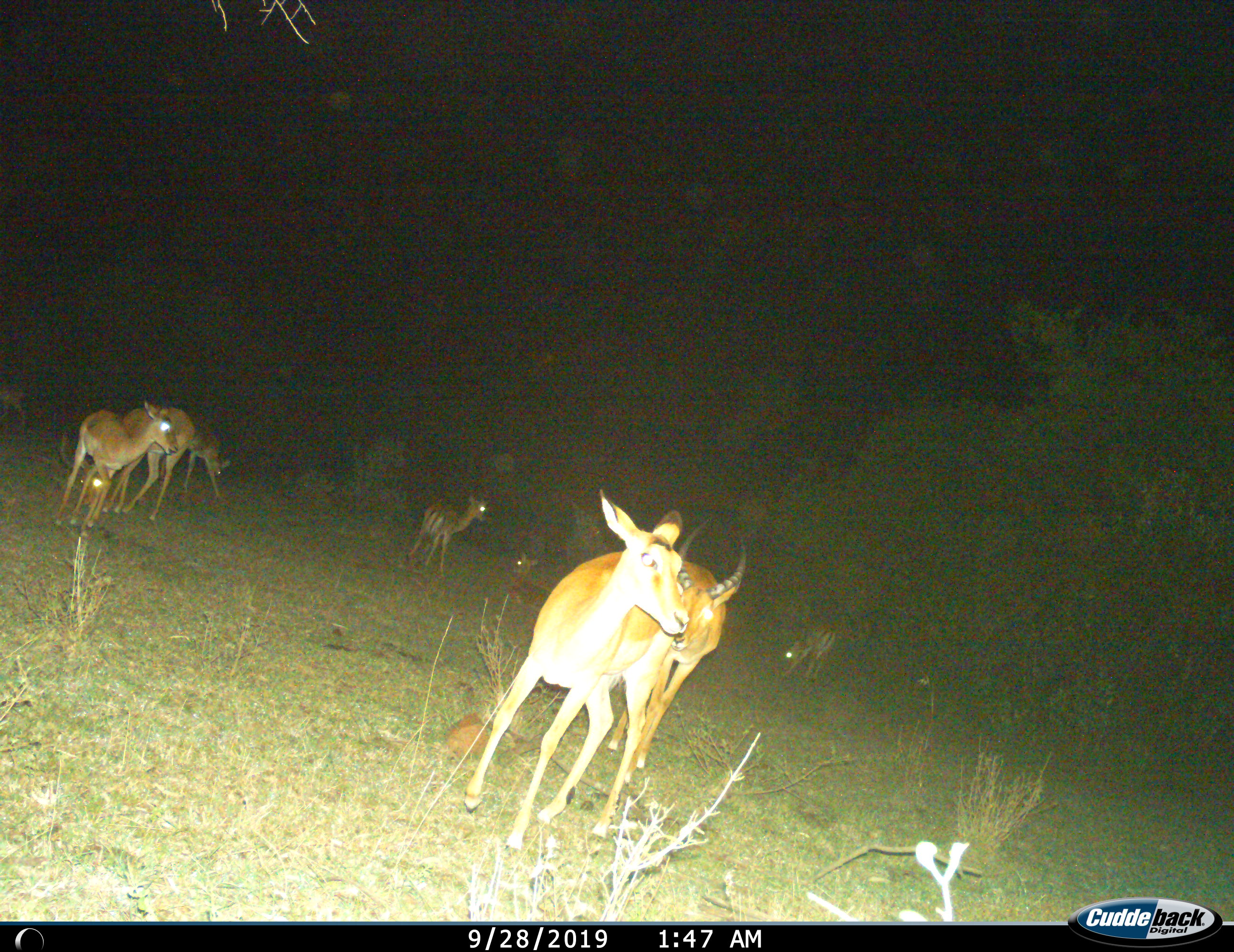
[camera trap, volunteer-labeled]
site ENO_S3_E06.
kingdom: Animalia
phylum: Chordata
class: Mammalia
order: Artiodactyla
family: Bovidae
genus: Aepyceros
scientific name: Aepyceros melampus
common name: impala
Impala (Aepyceros melampus), count 8. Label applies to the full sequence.